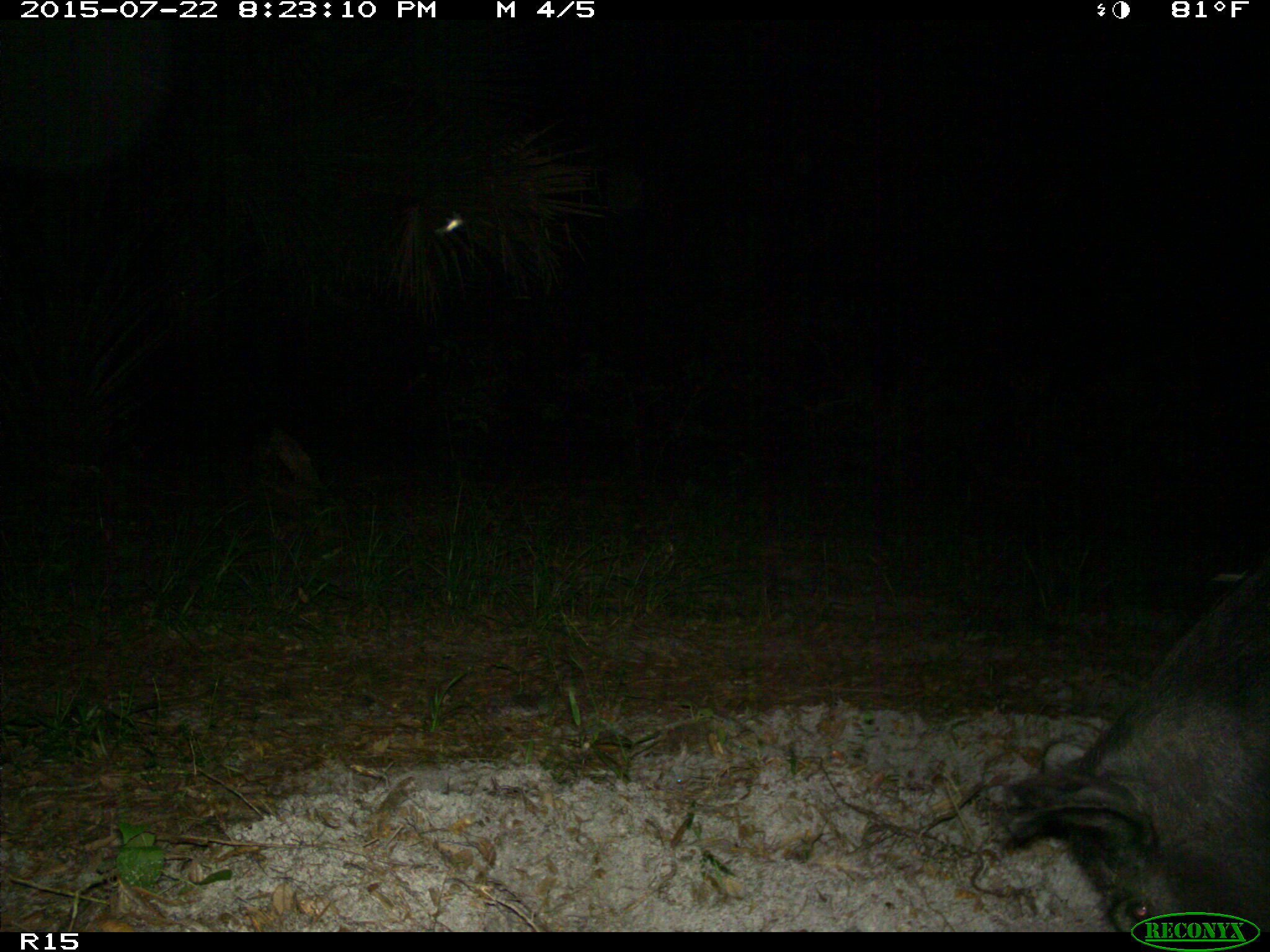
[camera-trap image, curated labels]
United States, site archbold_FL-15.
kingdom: Animalia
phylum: Chordata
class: Mammalia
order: Artiodactyla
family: Suidae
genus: Sus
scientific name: Sus scrofa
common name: wild boar